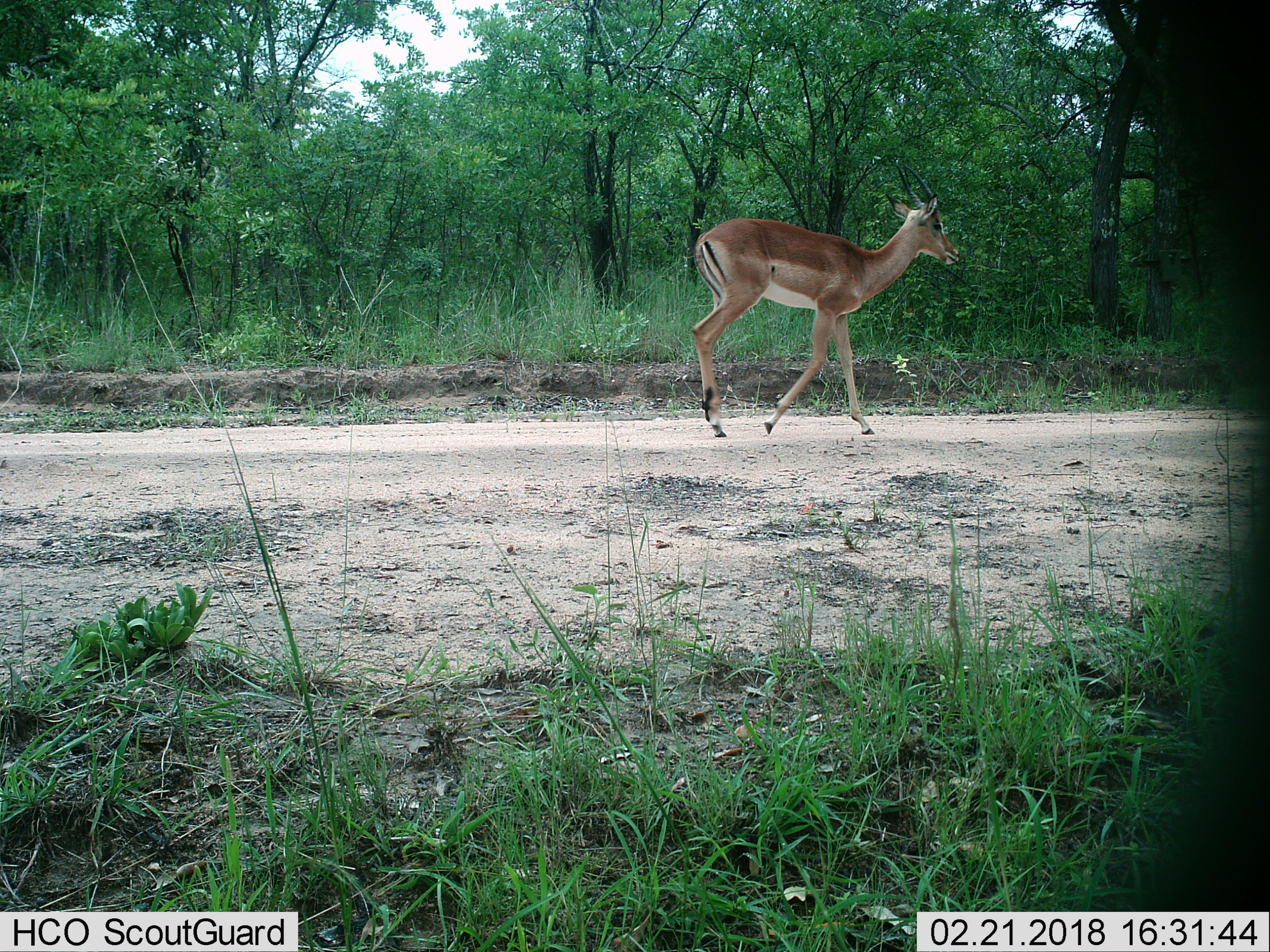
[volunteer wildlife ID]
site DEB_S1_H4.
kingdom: Animalia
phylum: Chordata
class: Mammalia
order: Artiodactyla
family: Bovidae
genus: Aepyceros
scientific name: Aepyceros melampus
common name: impala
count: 1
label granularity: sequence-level